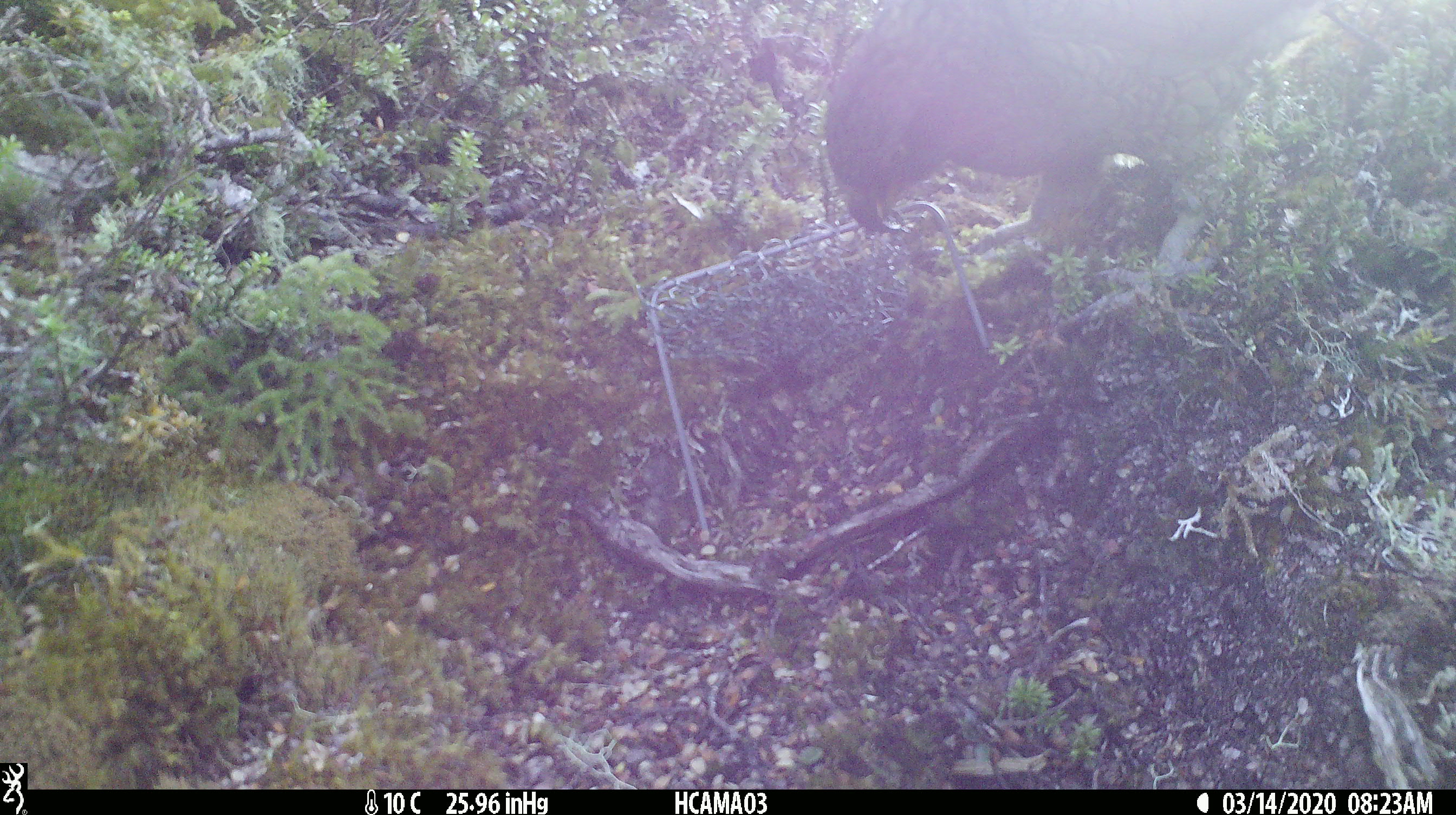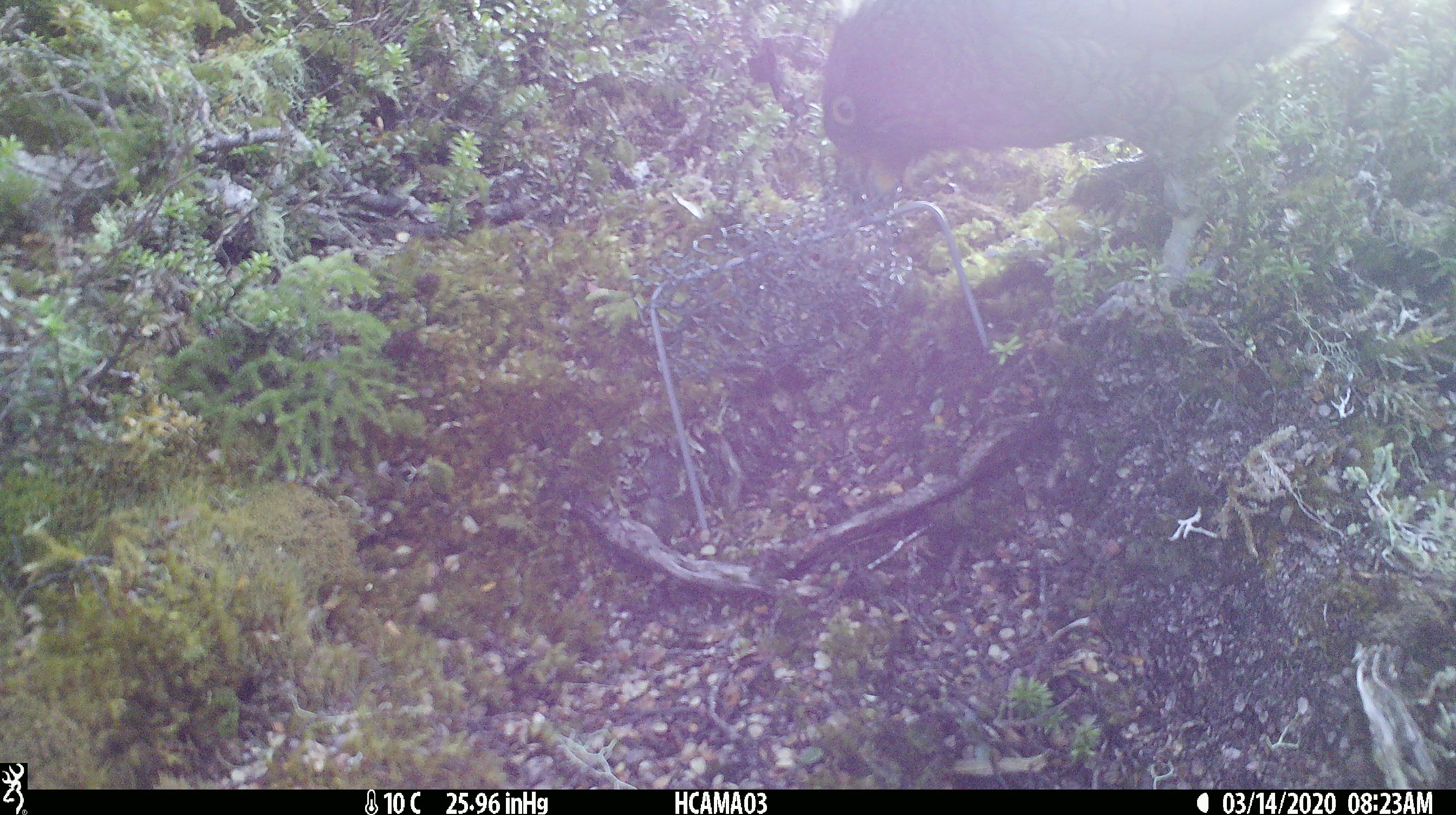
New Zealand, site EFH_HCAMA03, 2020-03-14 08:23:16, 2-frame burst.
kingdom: Animalia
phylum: Chordata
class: Aves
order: Psittaciformes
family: Strigopidae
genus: Nestor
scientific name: Nestor notabilis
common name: kea